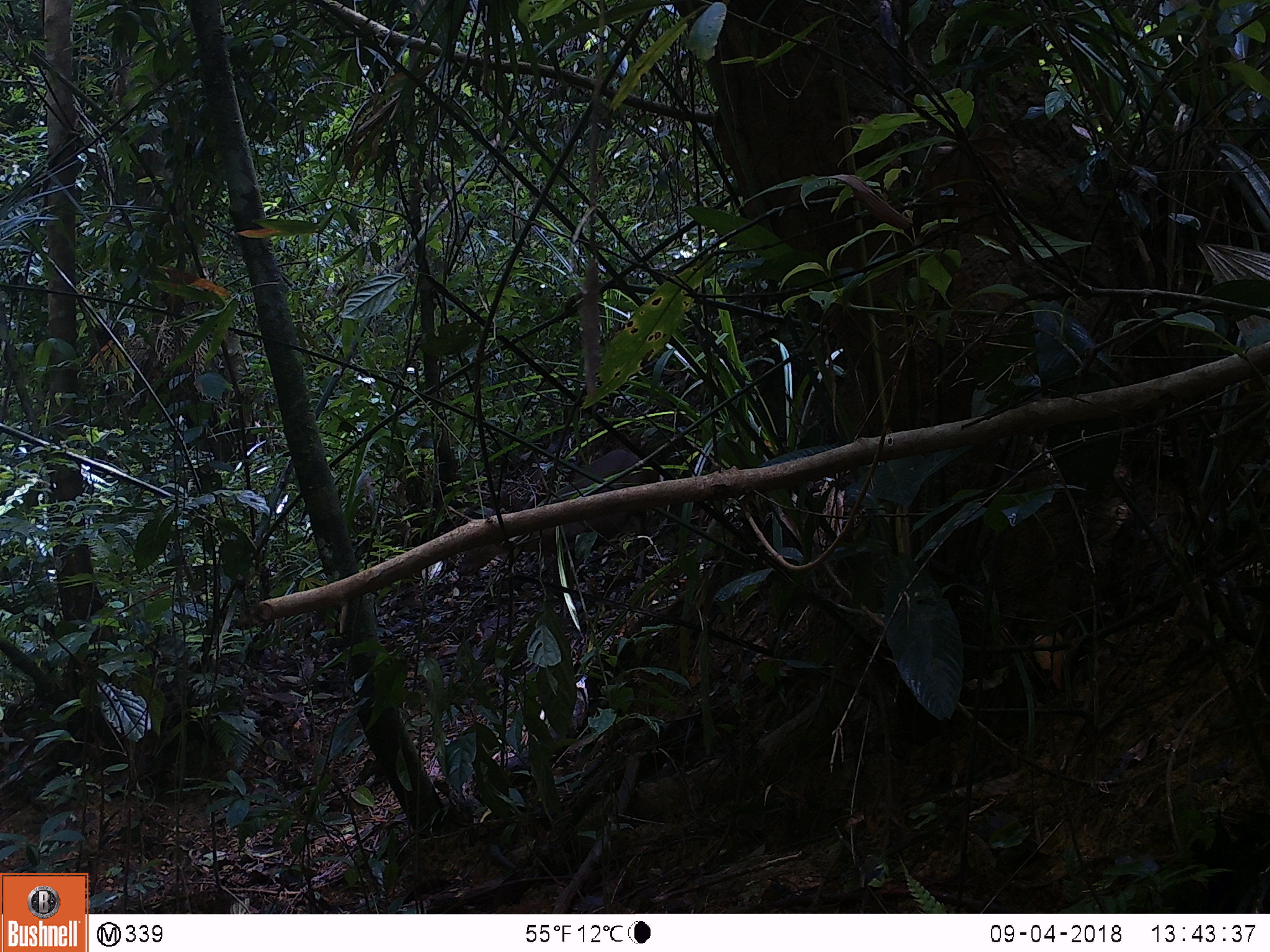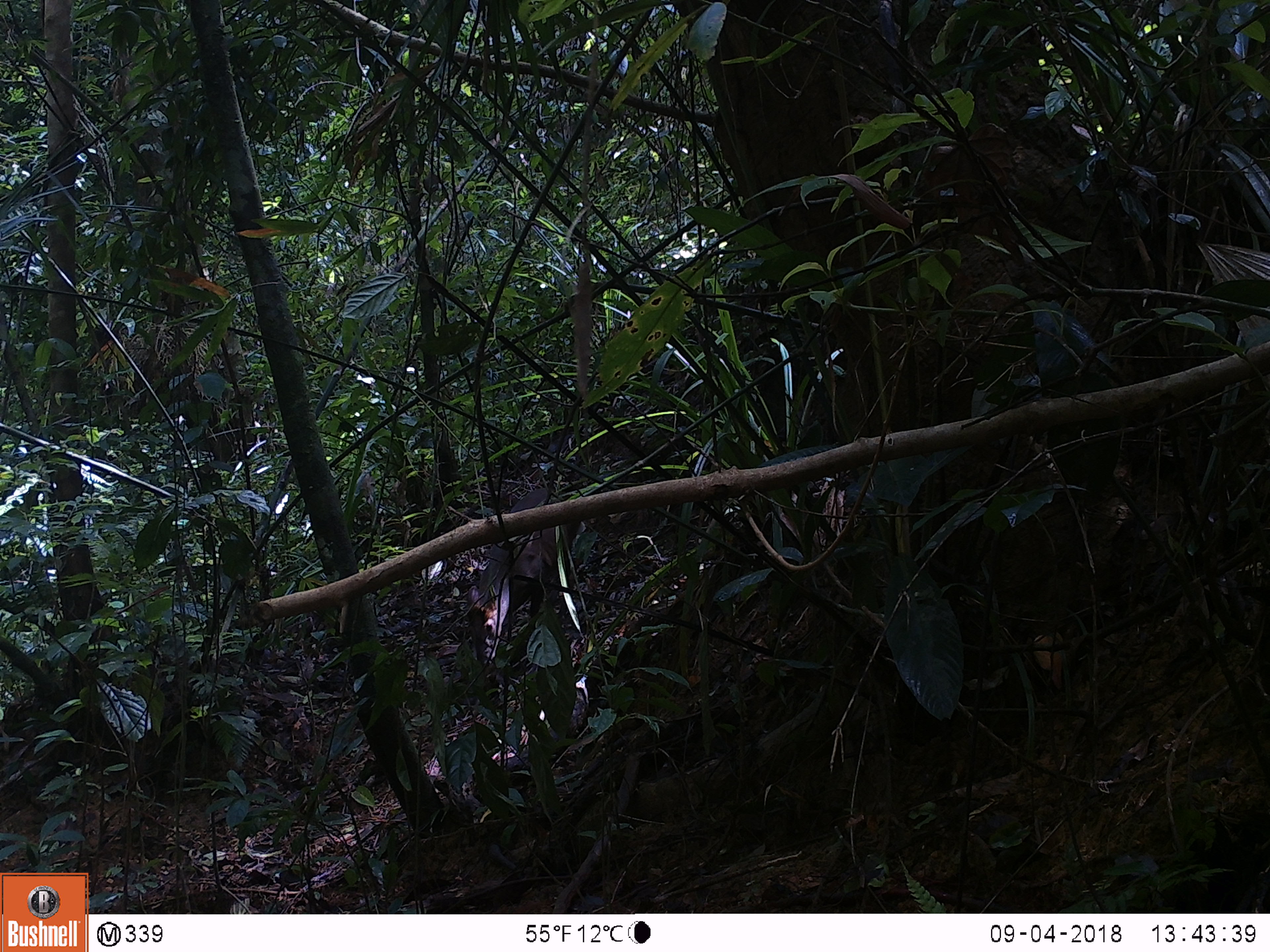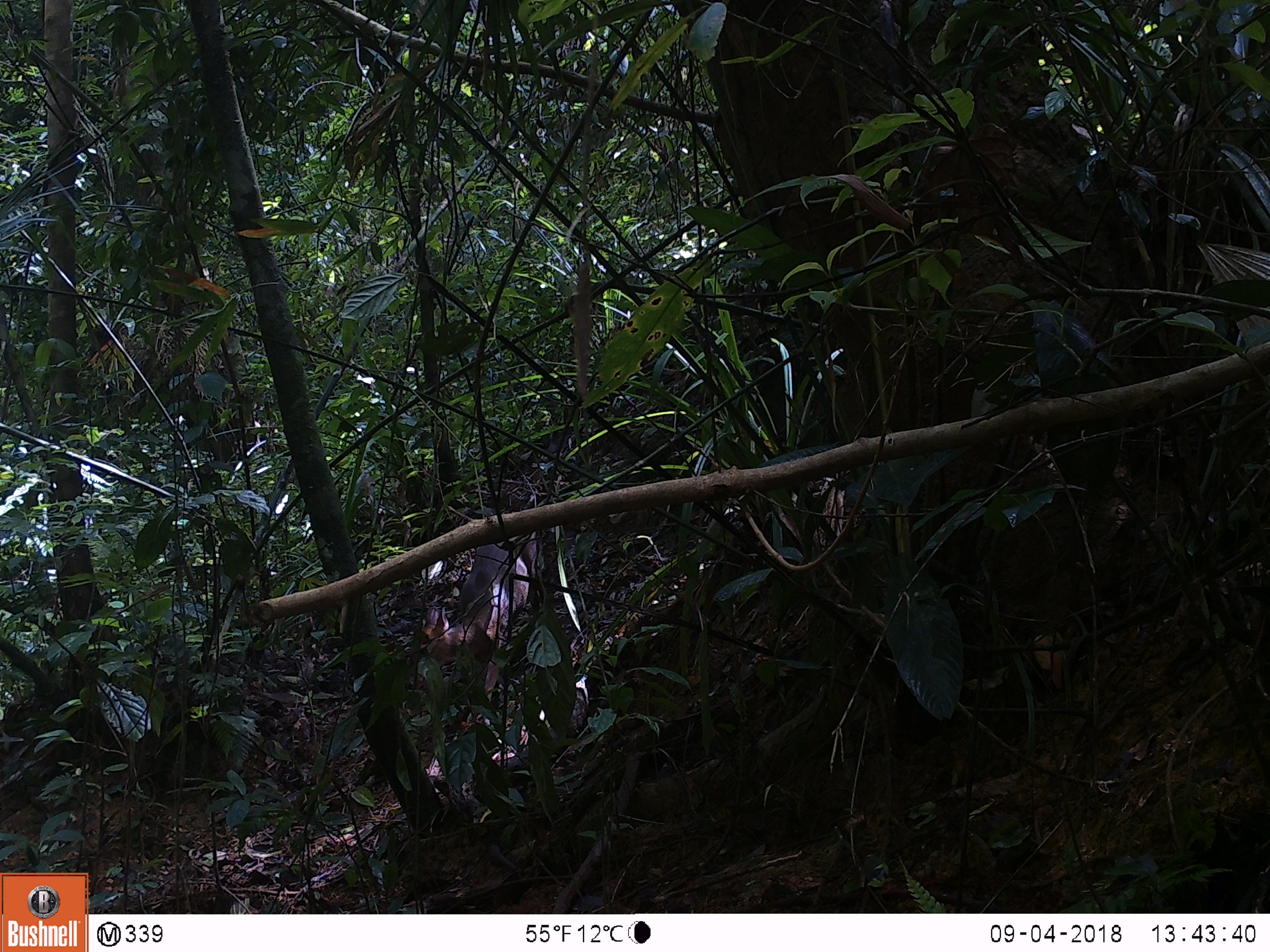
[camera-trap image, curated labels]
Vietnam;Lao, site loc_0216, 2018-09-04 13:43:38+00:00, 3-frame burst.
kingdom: Animalia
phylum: Chordata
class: Mammalia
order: Artiodactyla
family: Cervidae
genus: Muntiacus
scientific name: Muntiacus rooseveltorum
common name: roosevelt's muntjac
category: roosevelts muntjac group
Roosevelts muntjac group (roosevelt's muntjac) (Muntiacus rooseveltorum). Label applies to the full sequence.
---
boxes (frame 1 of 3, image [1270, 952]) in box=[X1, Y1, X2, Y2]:
roosevelts muntjac group: box=[458, 449, 659, 620]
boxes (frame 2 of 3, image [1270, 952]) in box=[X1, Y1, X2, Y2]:
roosevelts muntjac group: box=[467, 487, 581, 663]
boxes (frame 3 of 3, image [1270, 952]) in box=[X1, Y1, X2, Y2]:
roosevelts muntjac group: box=[405, 530, 543, 724]